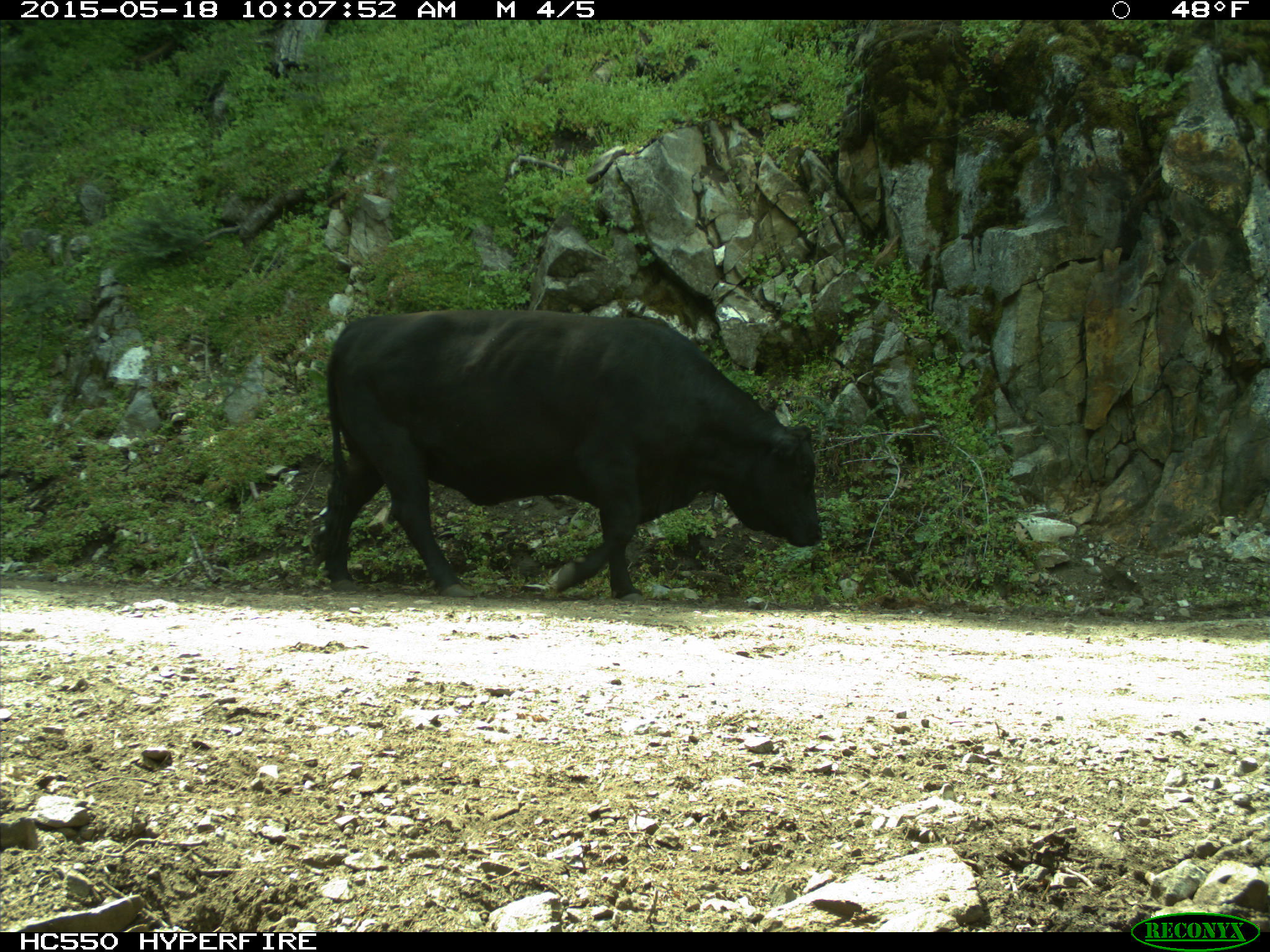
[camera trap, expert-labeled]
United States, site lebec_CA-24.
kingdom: Animalia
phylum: Chordata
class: Mammalia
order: Artiodactyla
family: Bovidae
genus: Bos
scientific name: Bos taurus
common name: domestic cow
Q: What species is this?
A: Bos taurus (domestic cow).